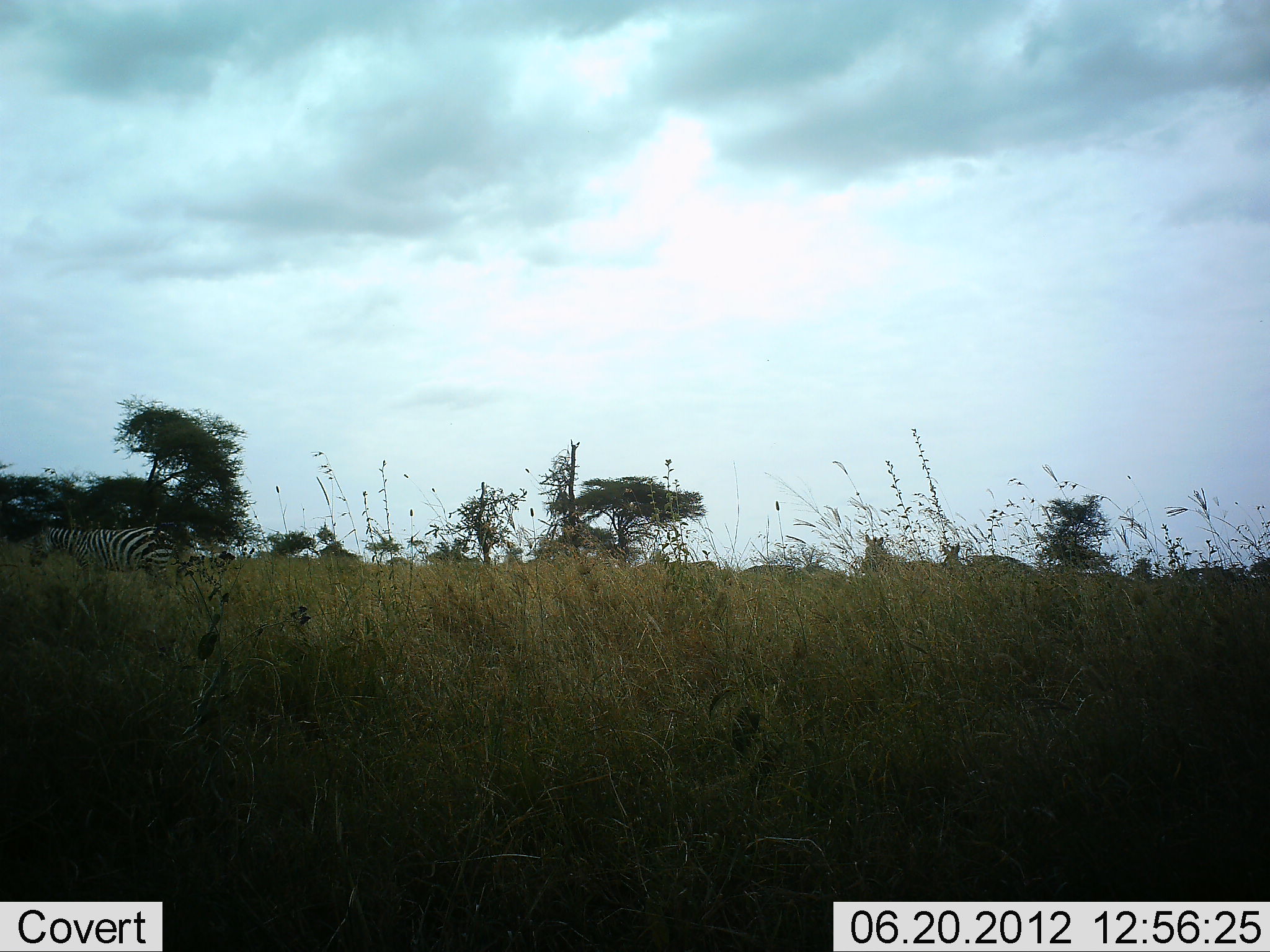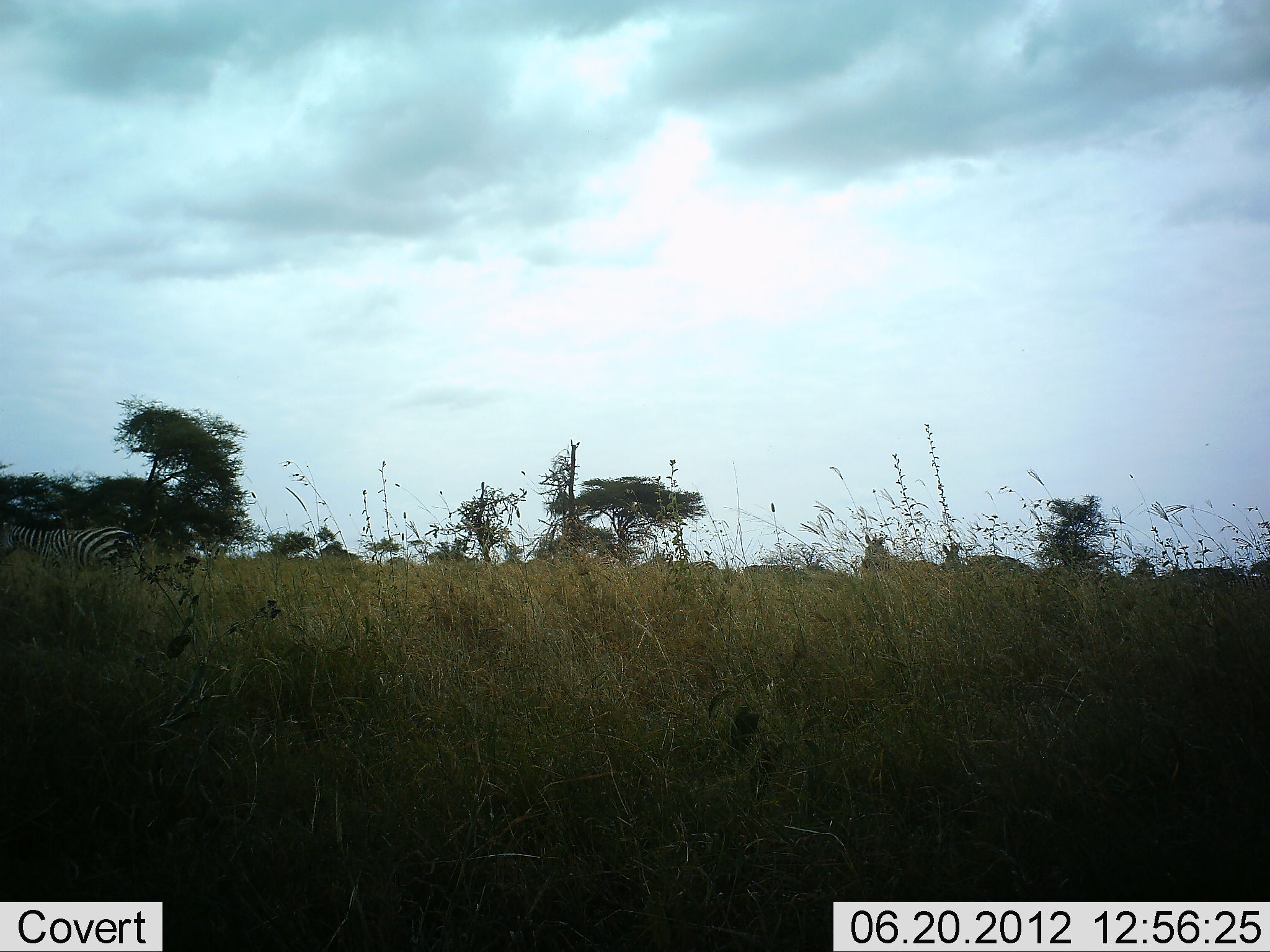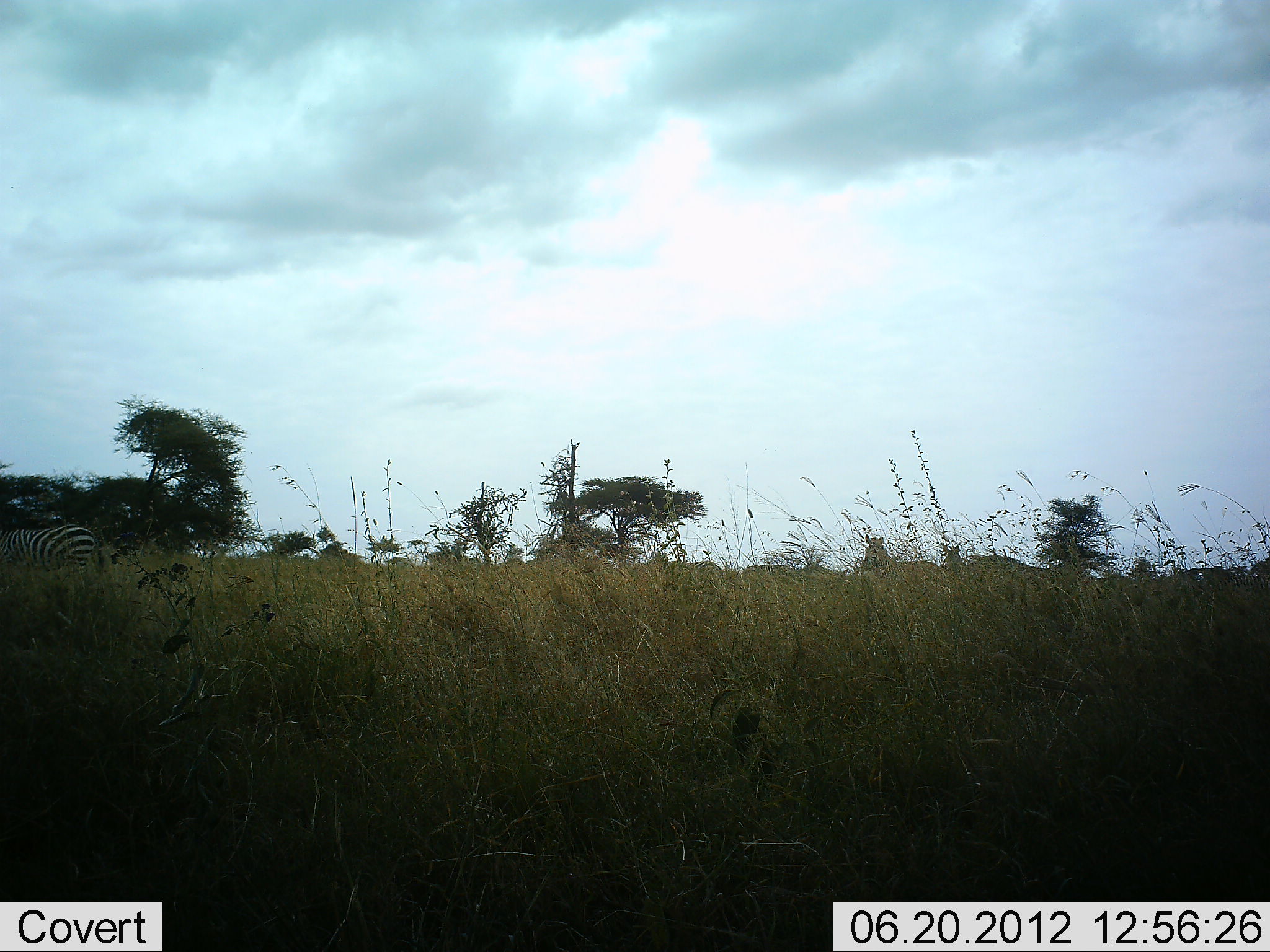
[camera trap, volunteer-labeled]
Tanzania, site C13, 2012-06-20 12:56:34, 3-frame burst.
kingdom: Animalia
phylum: Chordata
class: Mammalia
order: Perissodactyla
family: Equidae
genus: Equus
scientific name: Equus quagga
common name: plains zebra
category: zebra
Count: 2.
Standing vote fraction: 40%.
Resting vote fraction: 20%.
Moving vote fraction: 90%.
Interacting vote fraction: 0%.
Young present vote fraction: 0%.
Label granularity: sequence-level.